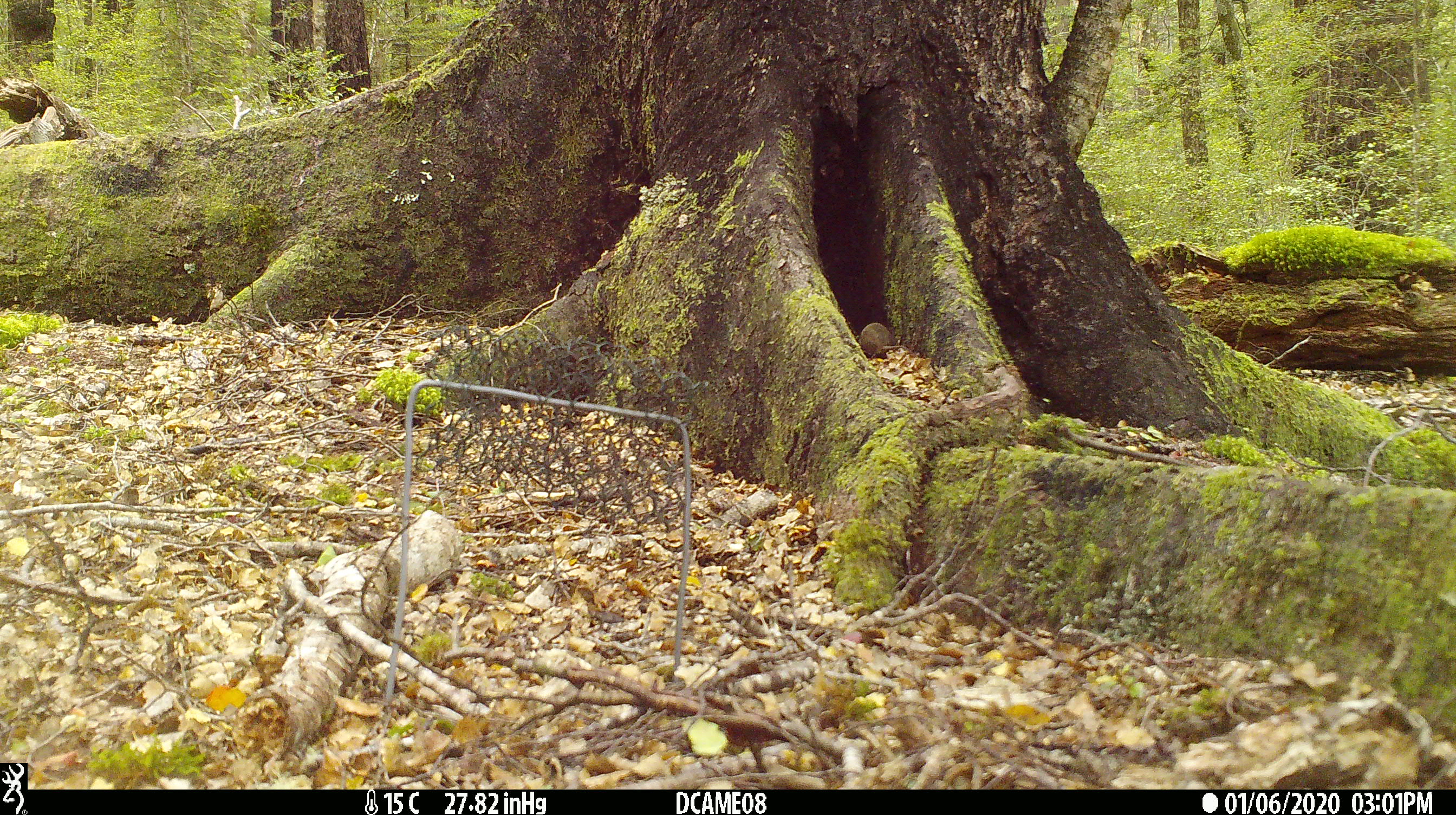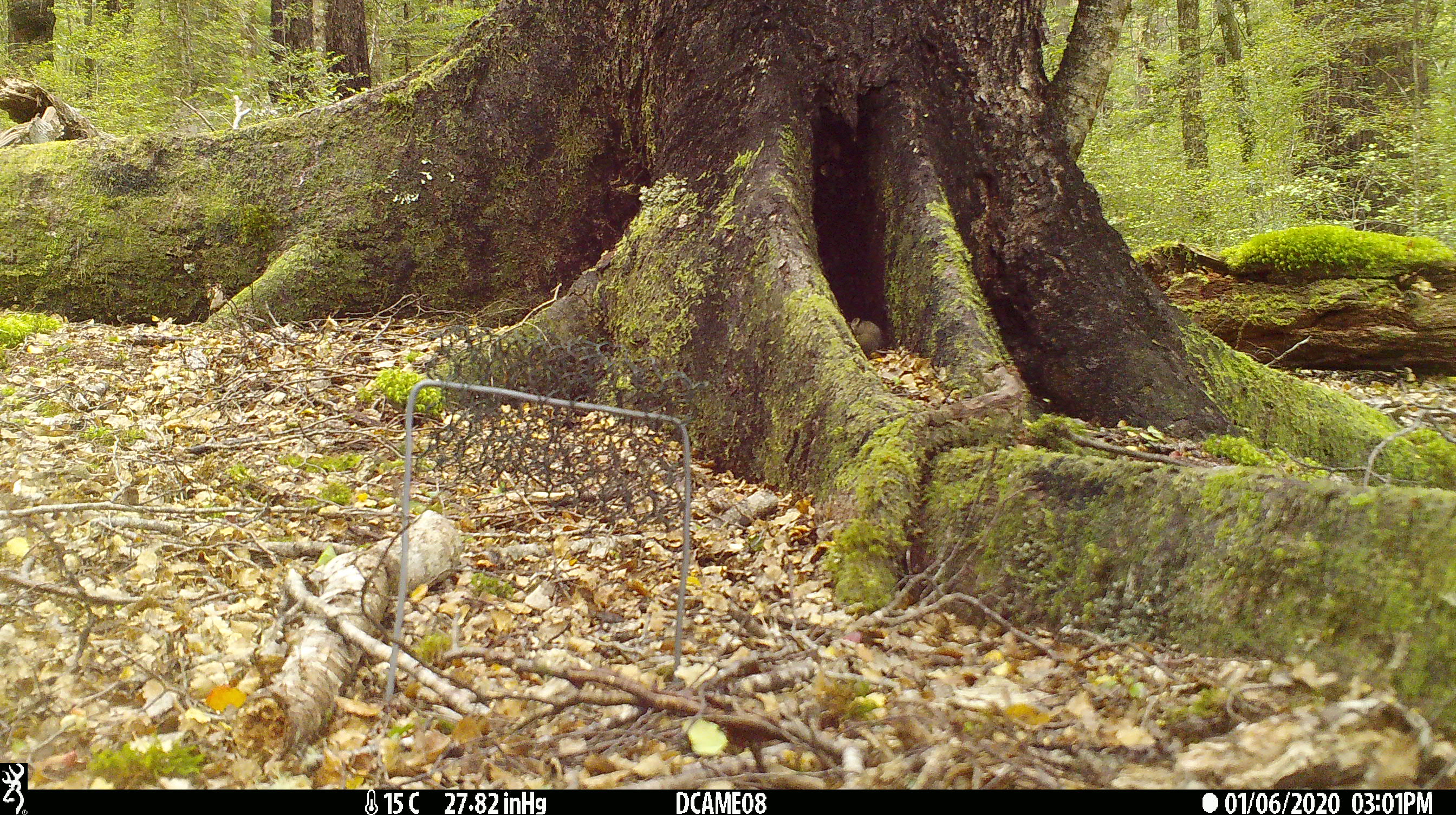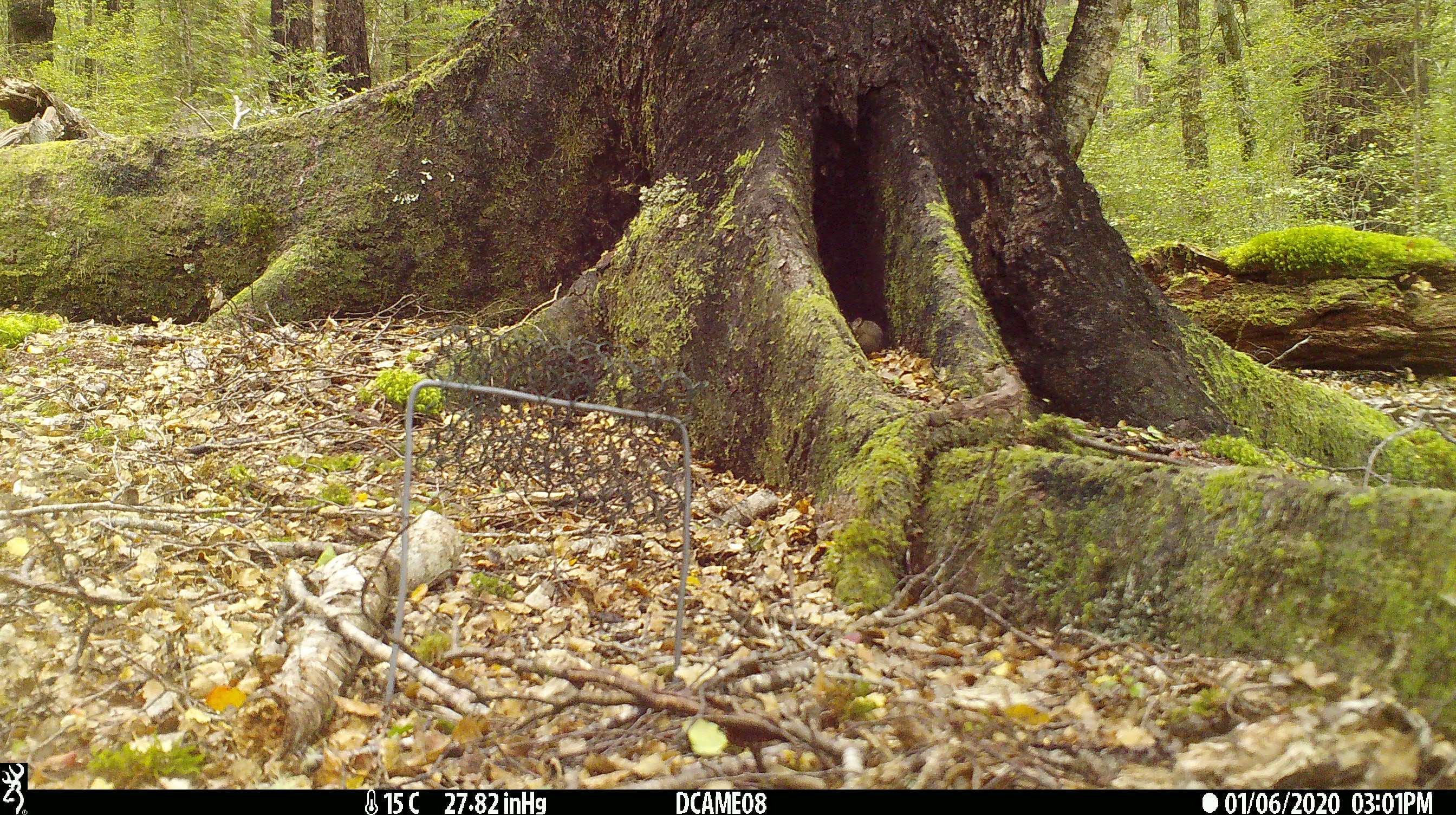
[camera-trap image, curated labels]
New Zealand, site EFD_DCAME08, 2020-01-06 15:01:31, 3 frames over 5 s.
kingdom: Animalia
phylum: Chordata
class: Mammalia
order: Rodentia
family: Muridae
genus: Mus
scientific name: Mus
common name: mouse